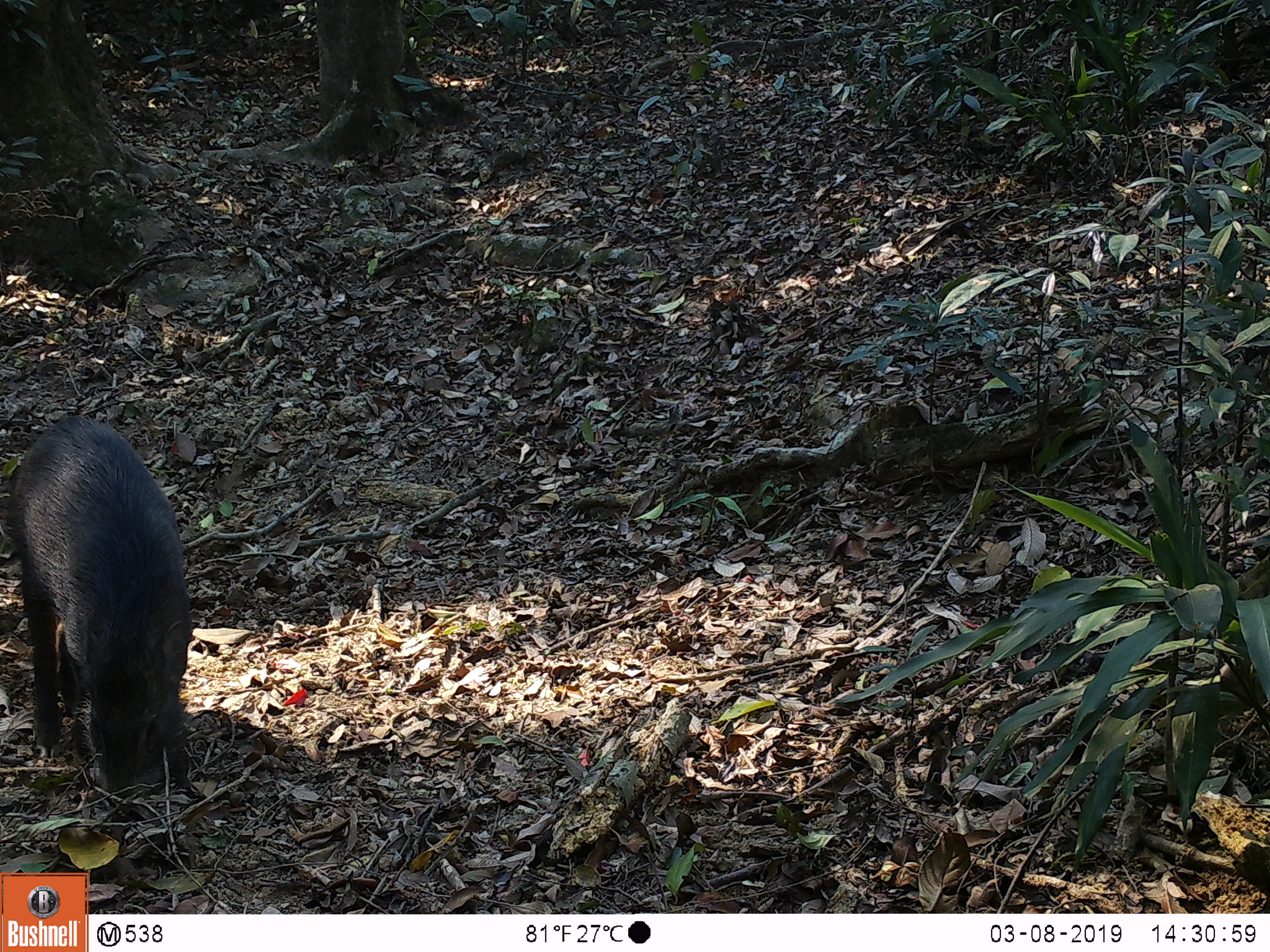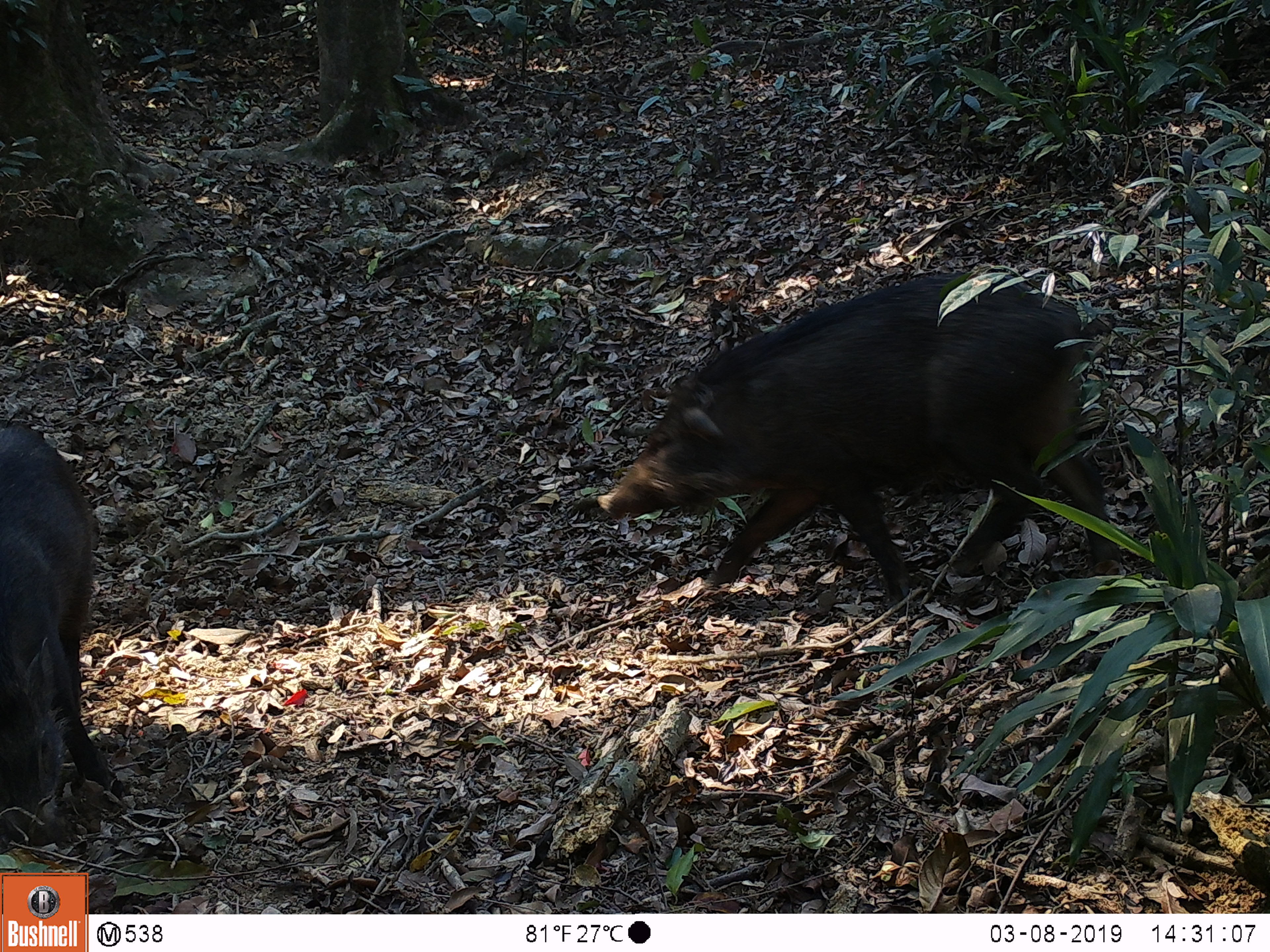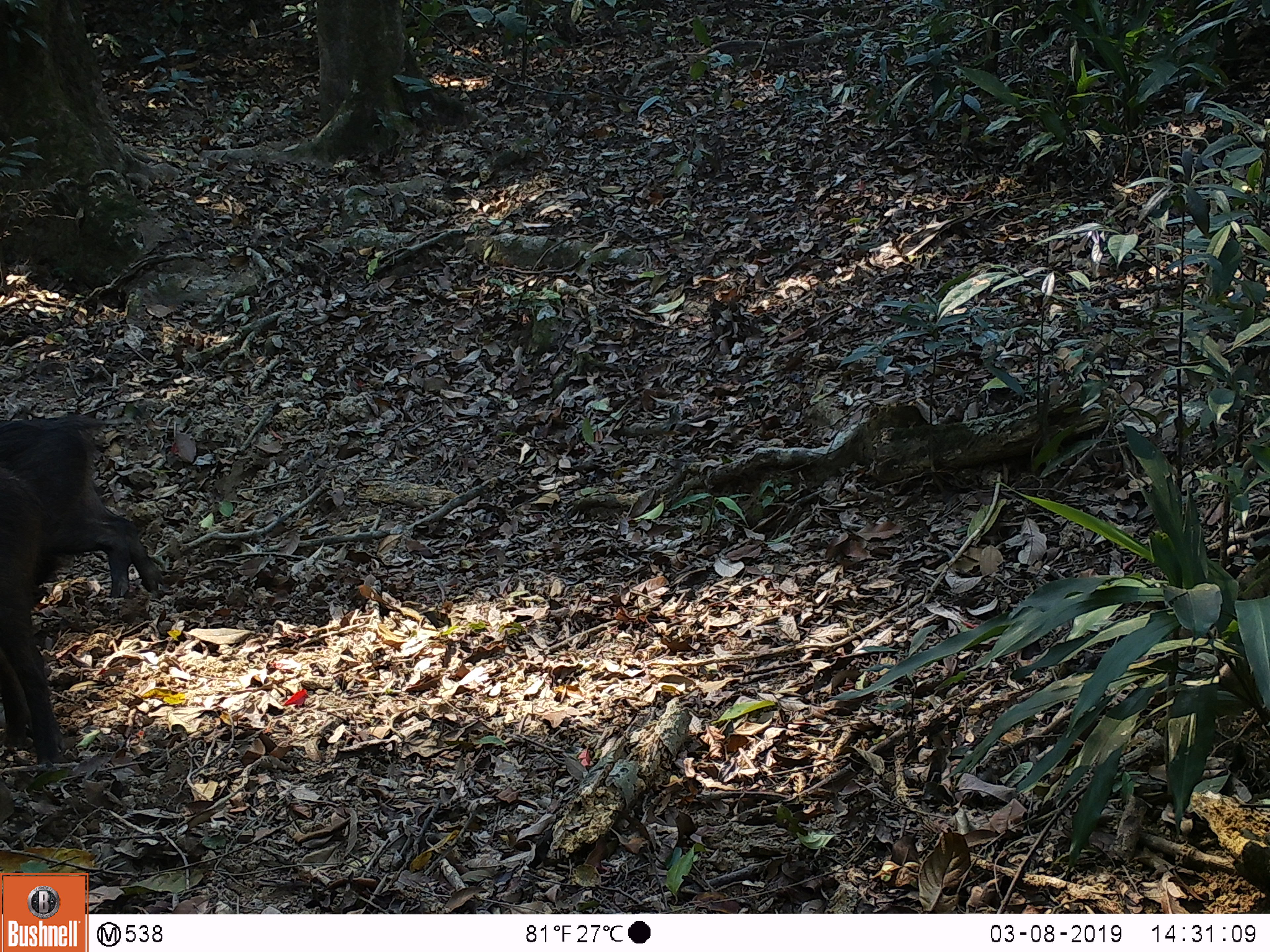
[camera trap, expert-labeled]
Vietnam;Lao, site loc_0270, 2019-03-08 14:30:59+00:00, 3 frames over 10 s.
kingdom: Animalia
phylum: Chordata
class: Mammalia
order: Artiodactyla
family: Suidae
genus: Sus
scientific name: Sus scrofa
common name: eurasian wild pig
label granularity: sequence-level